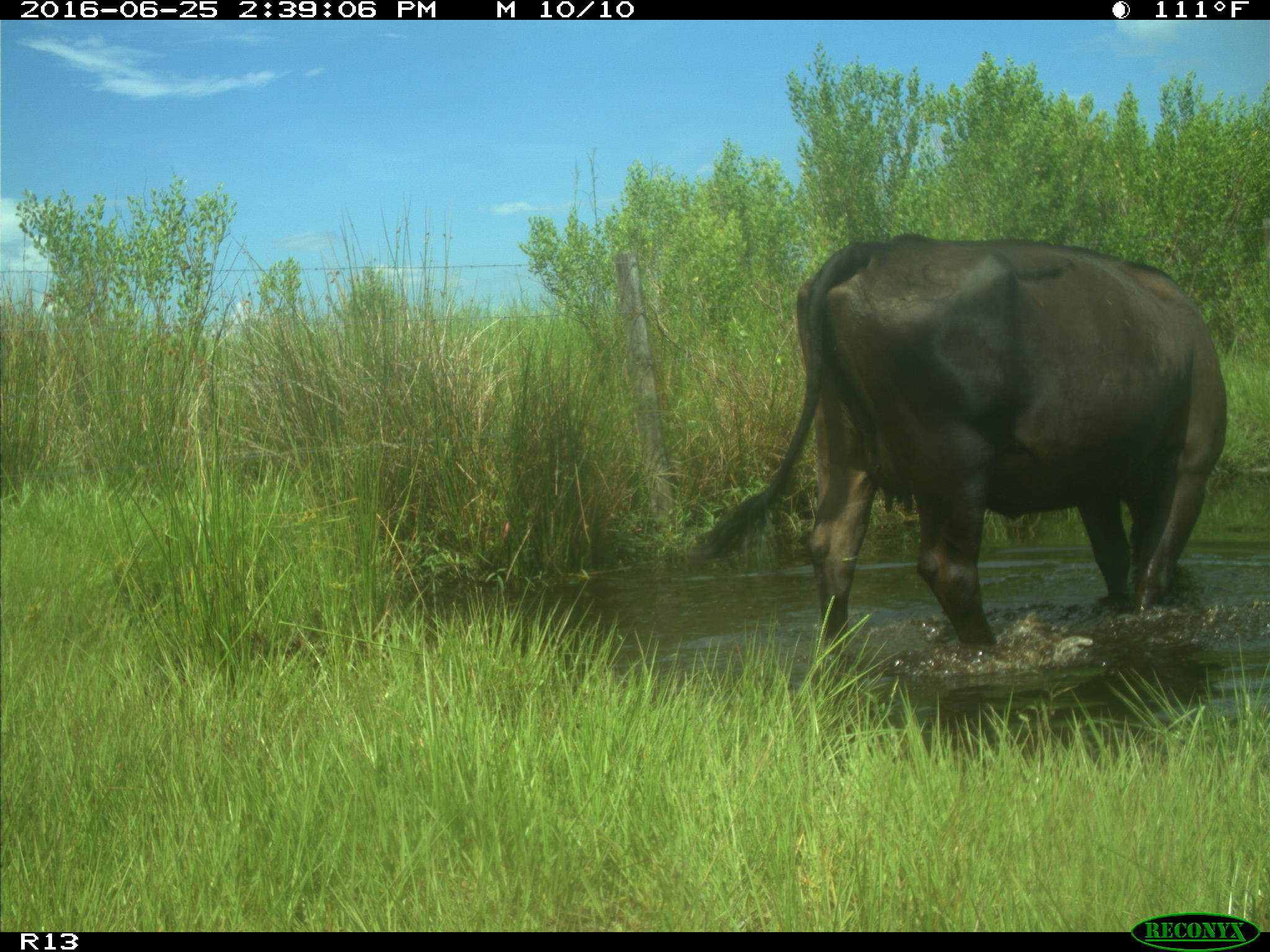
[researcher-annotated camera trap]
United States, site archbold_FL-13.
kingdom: Animalia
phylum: Chordata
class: Mammalia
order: Artiodactyla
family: Bovidae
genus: Bos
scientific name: Bos taurus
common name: domestic cow